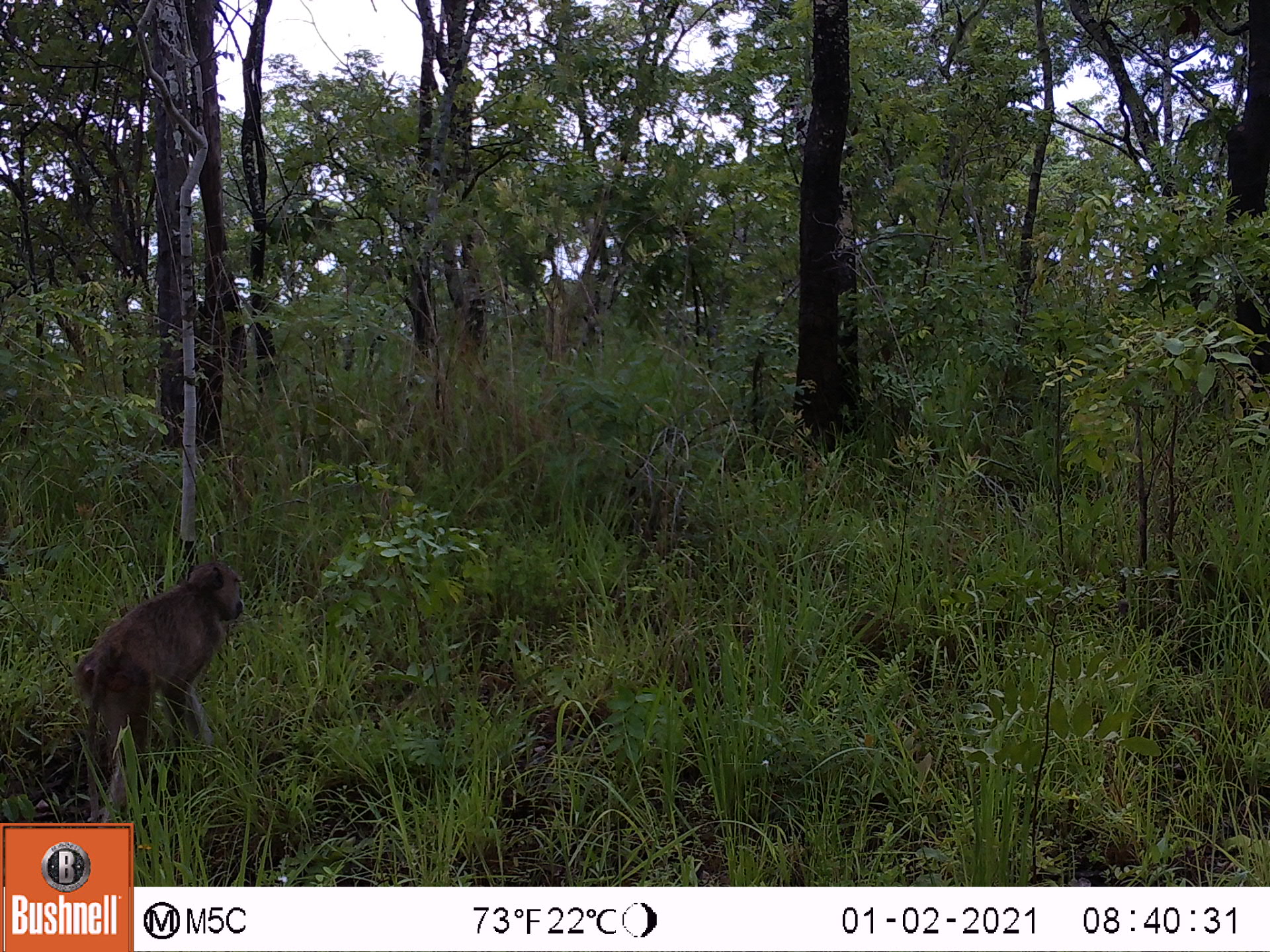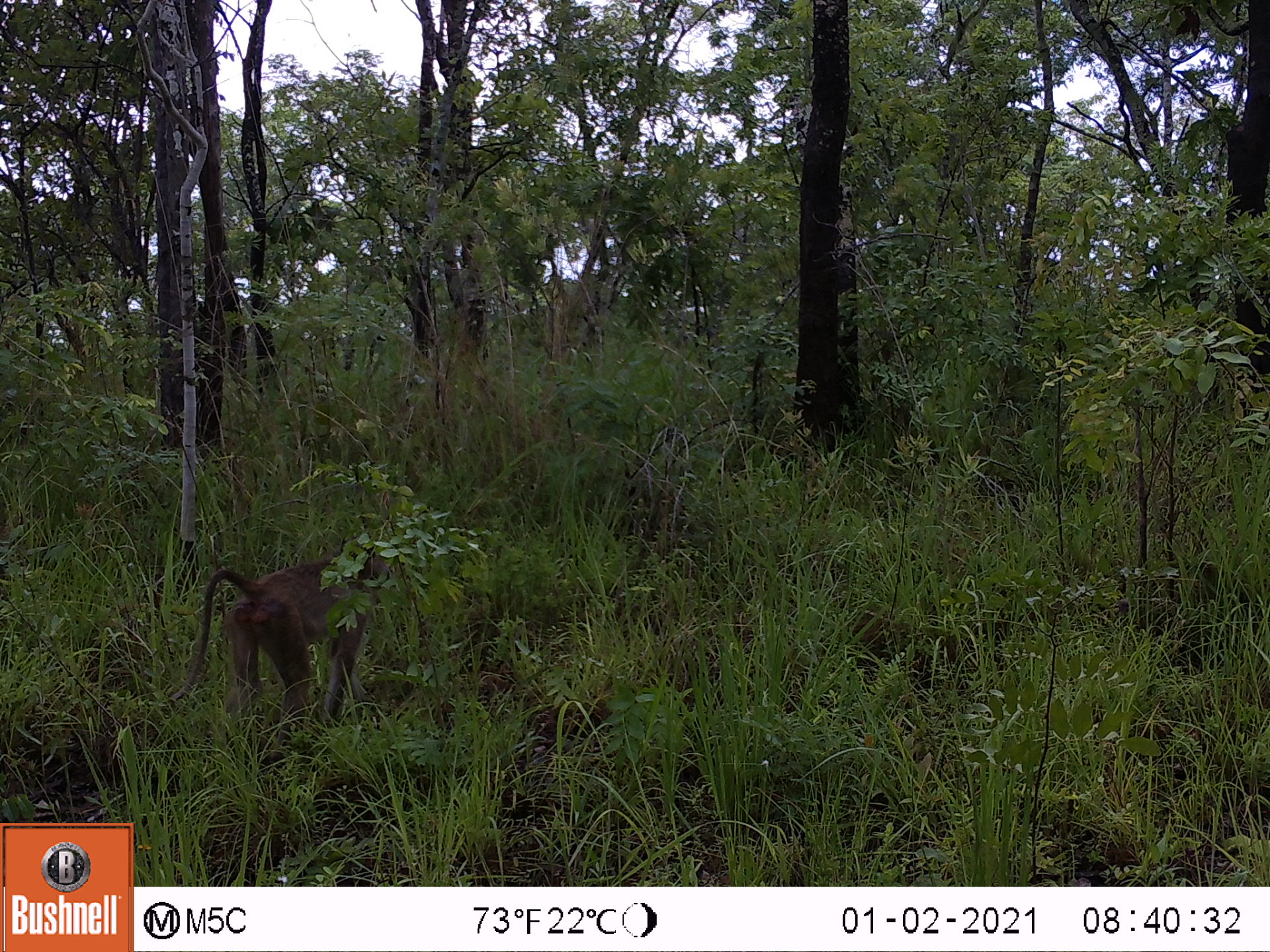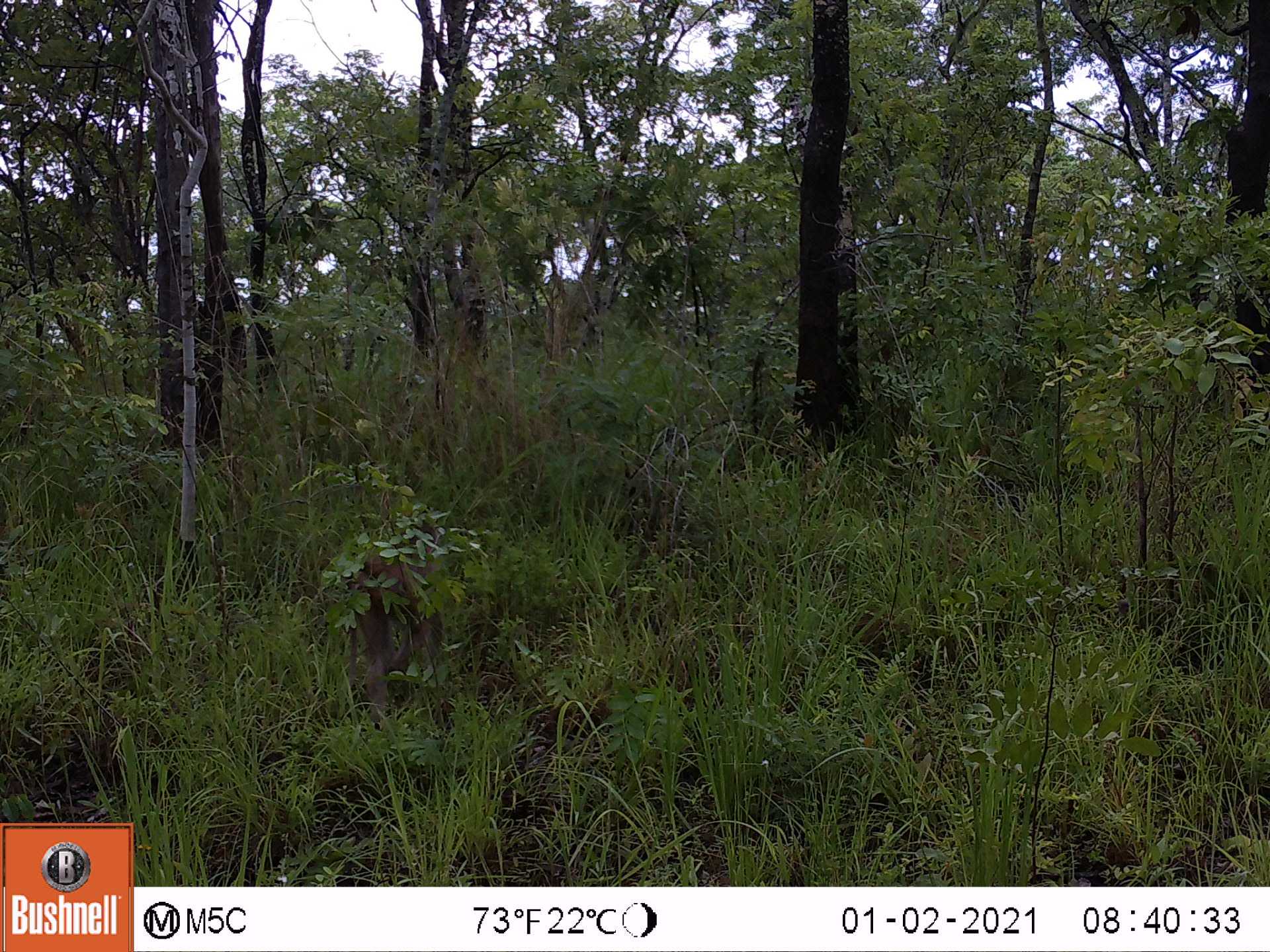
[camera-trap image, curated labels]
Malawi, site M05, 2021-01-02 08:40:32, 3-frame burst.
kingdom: Animalia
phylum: Chordata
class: Mammalia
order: Primates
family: Cercopithecidae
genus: Papio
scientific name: Papio cynocephalus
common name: yellow baboon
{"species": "yellow baboon (Papio cynocephalus)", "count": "1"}